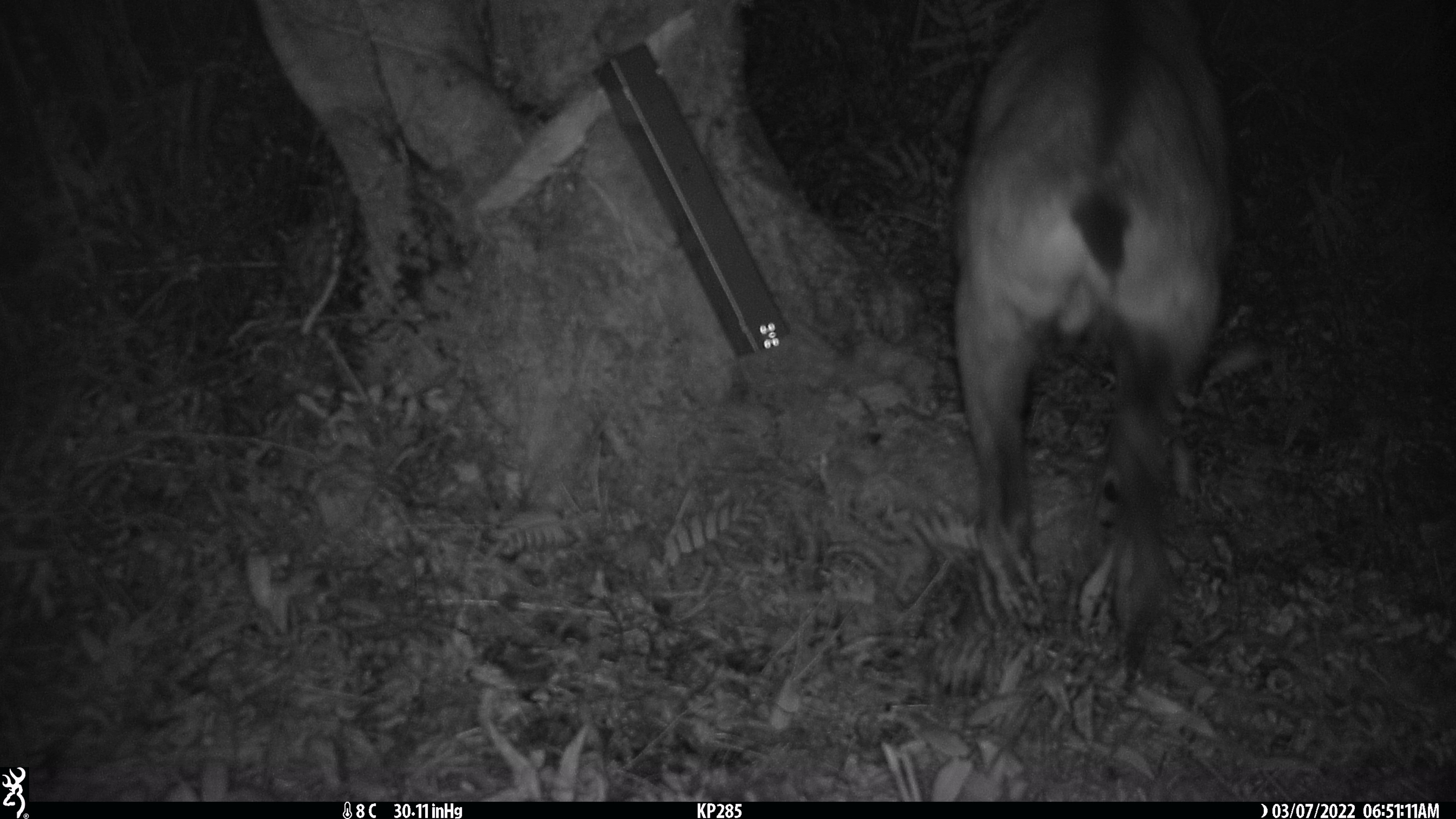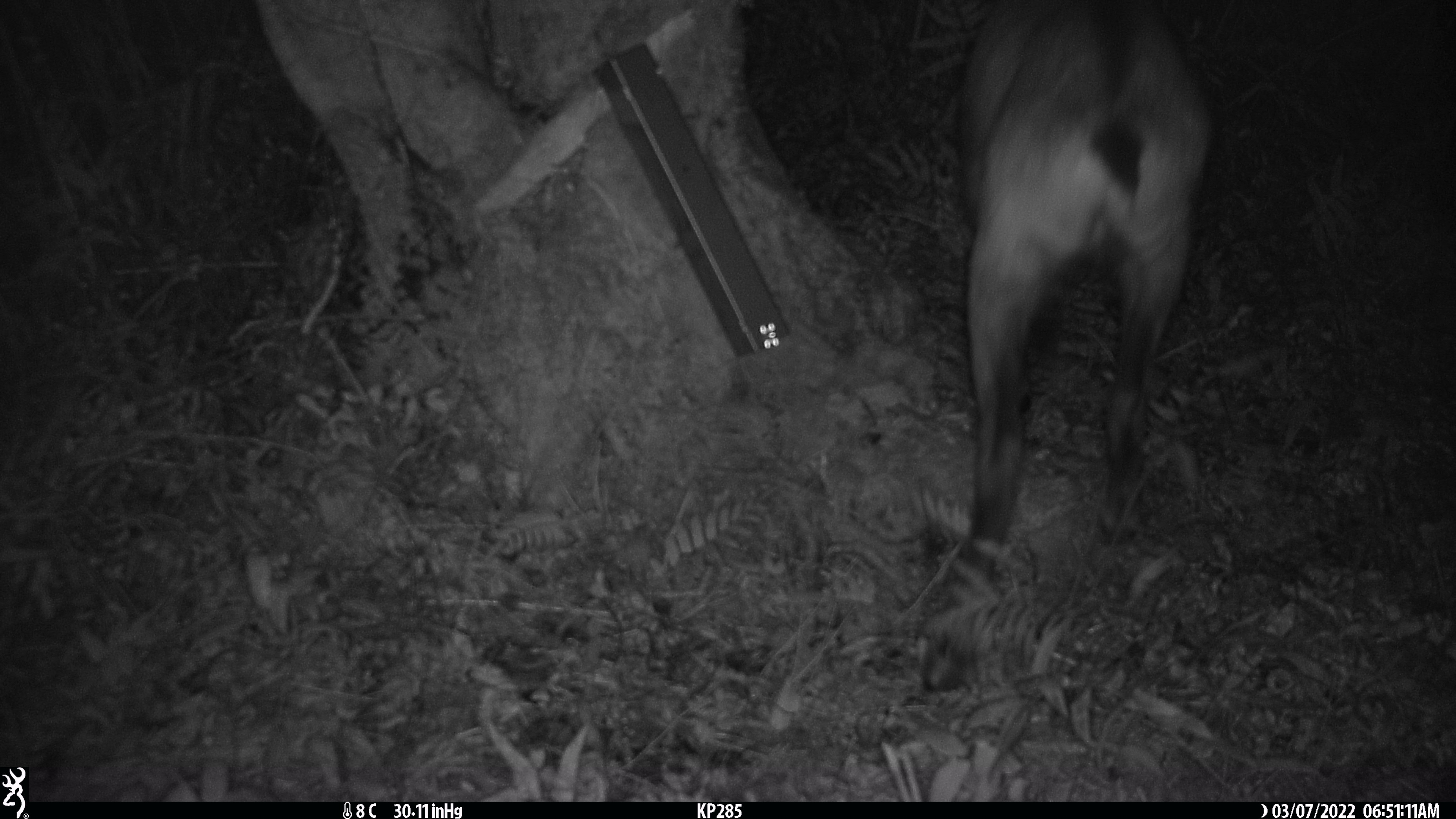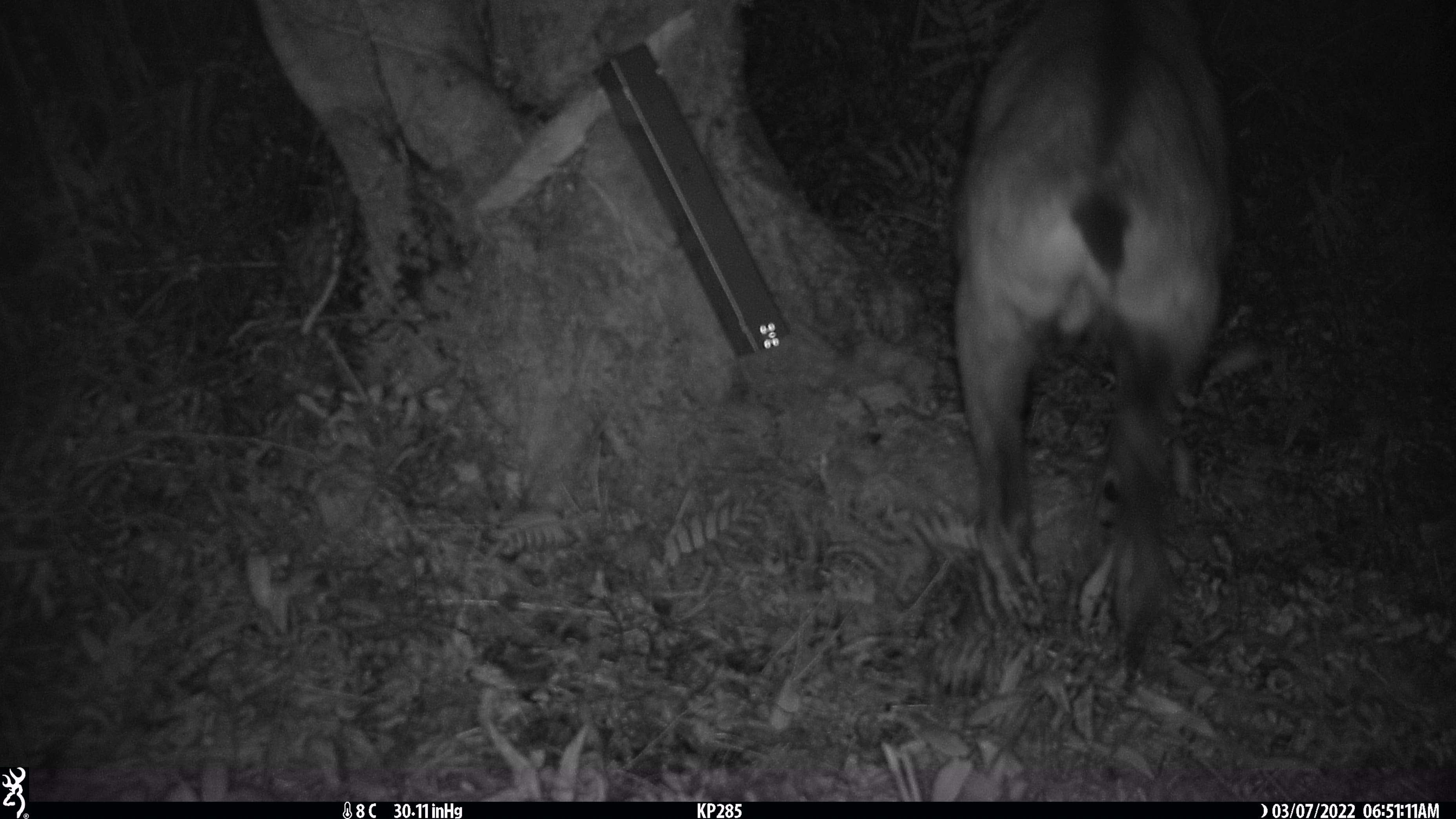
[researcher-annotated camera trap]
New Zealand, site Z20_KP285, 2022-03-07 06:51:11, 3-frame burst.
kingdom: Animalia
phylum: Chordata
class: Mammalia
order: Artiodactyla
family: Bovidae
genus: Rupicapra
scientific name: Rupicapra rupicapra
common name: alpine chamois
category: chamois